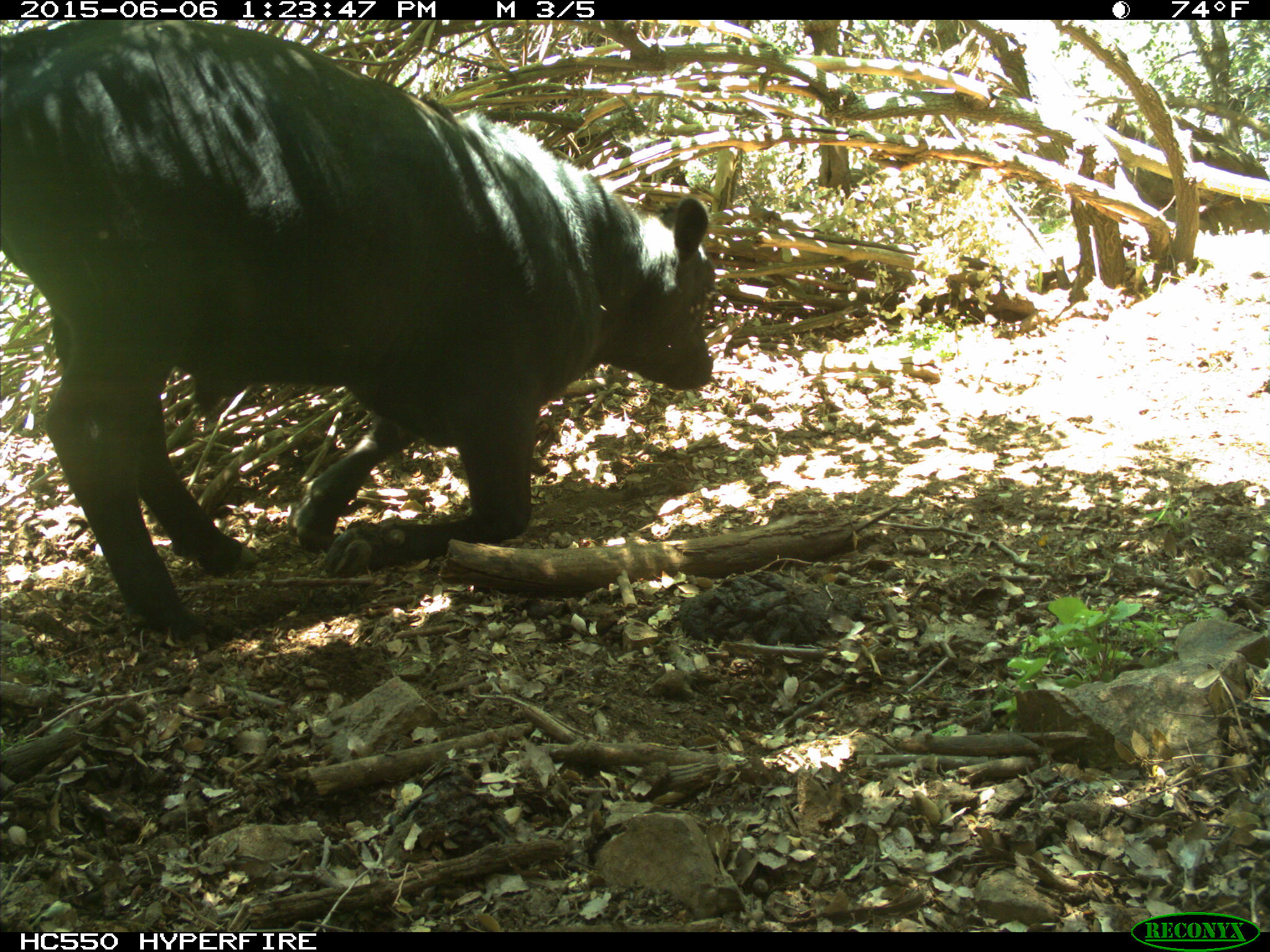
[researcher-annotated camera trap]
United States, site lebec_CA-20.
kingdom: Animalia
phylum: Chordata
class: Mammalia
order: Artiodactyla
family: Bovidae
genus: Bos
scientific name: Bos taurus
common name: domestic cow